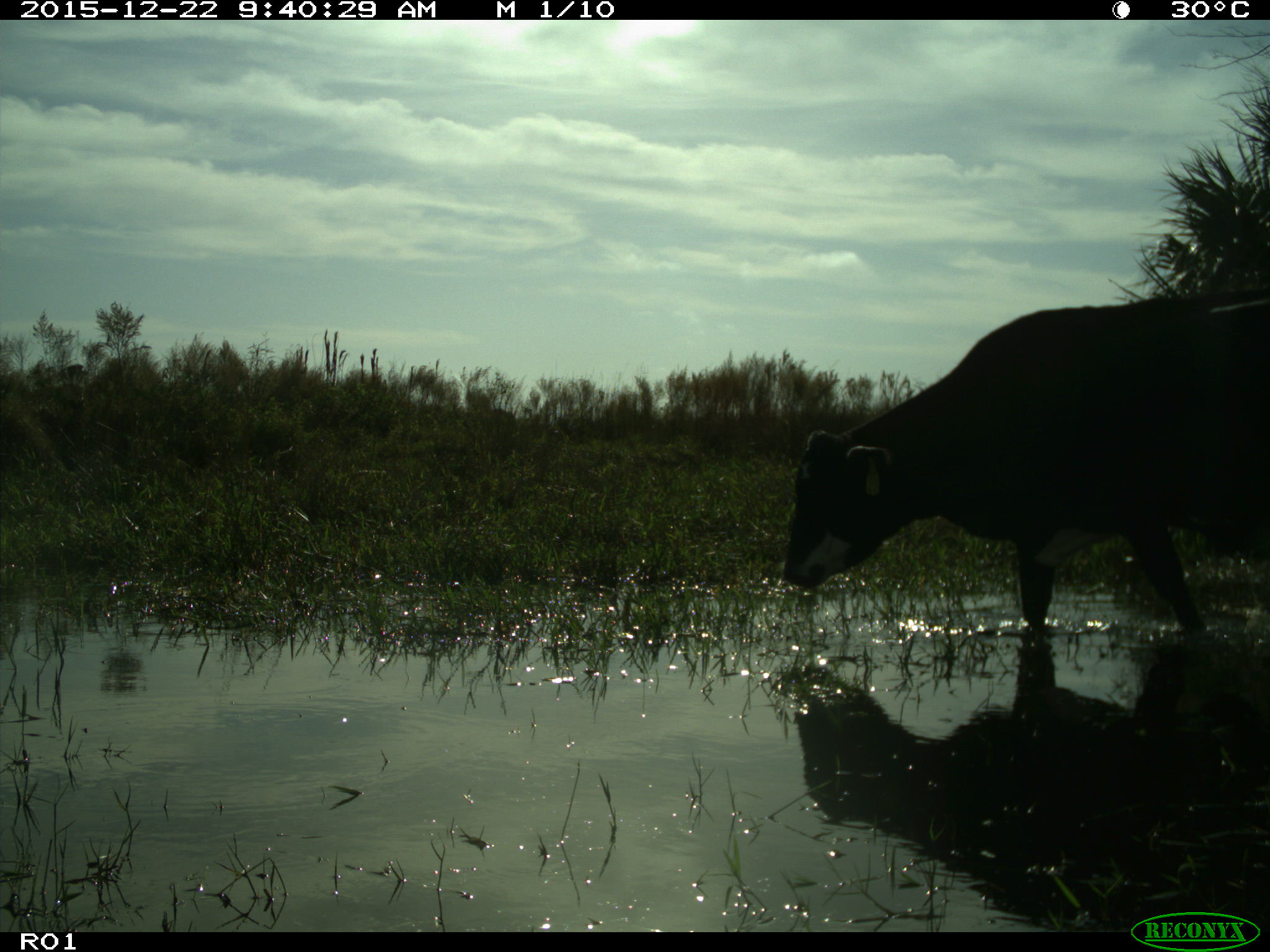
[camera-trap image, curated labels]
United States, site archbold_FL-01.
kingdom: Animalia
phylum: Chordata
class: Mammalia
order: Artiodactyla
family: Bovidae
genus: Bos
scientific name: Bos taurus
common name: domestic cow